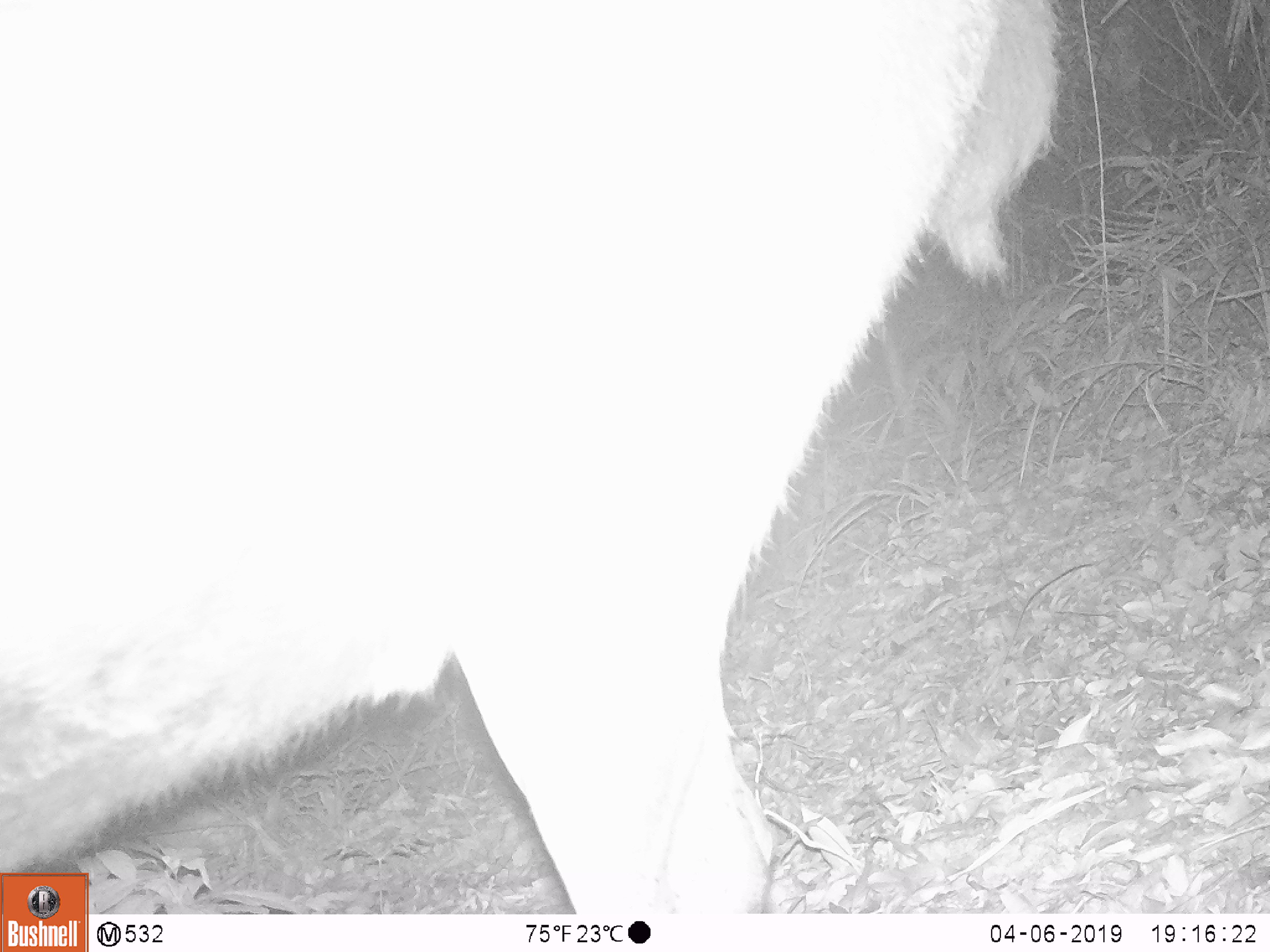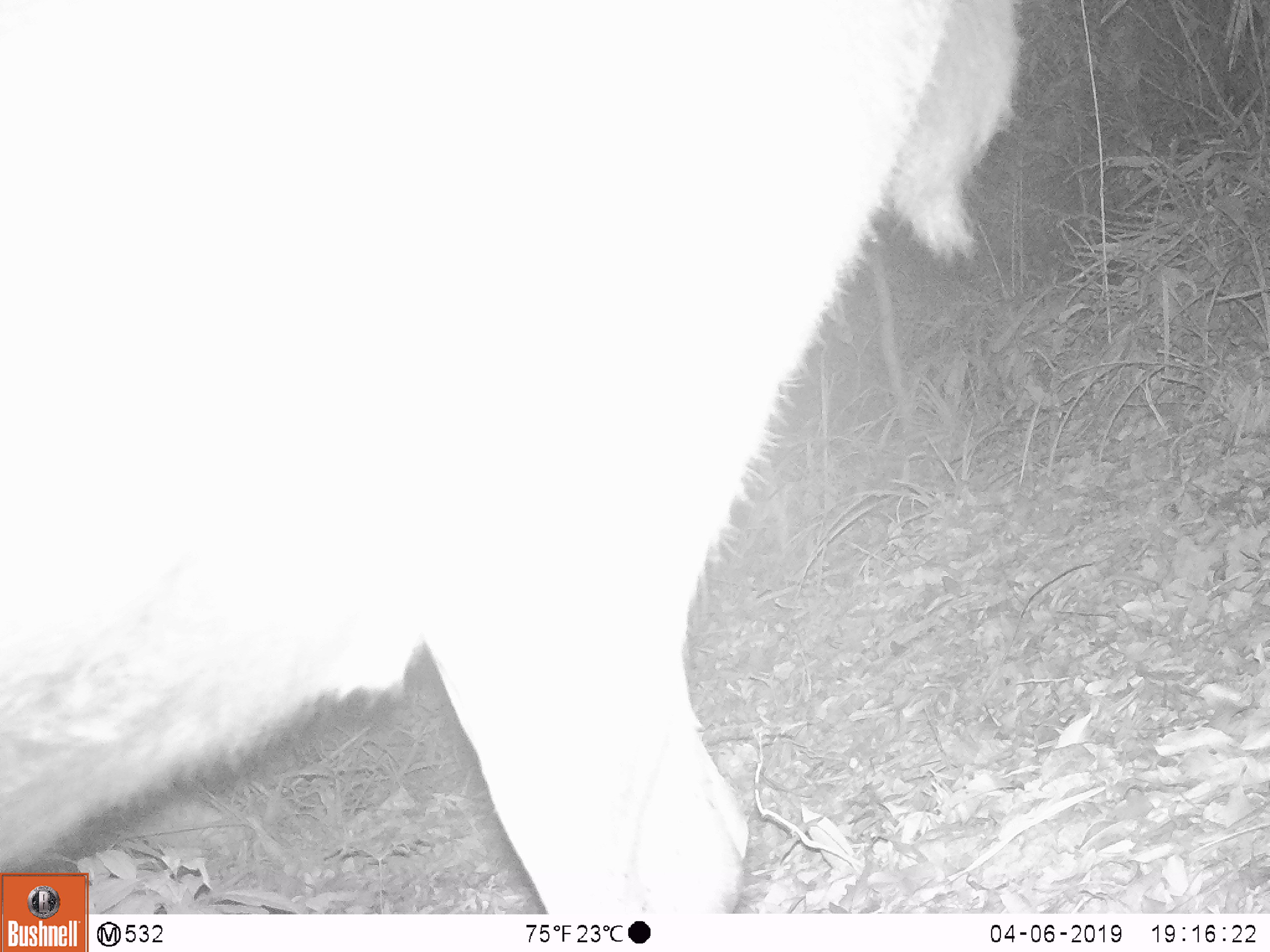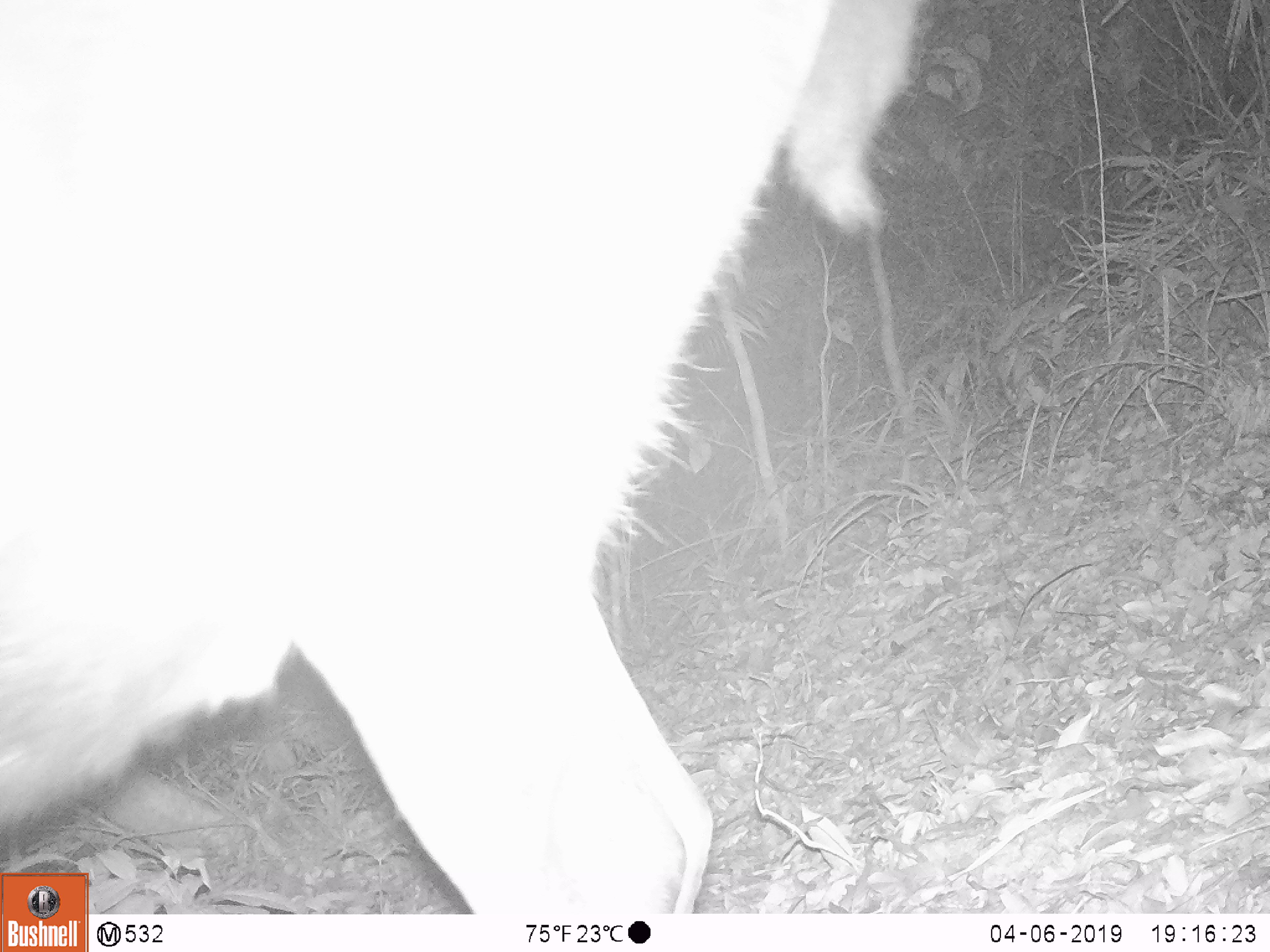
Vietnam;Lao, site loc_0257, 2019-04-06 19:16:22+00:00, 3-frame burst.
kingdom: Animalia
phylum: Chordata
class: Mammalia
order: Artiodactyla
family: Cervidae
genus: Rusa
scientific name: Rusa unicolor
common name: sambar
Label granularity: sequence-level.